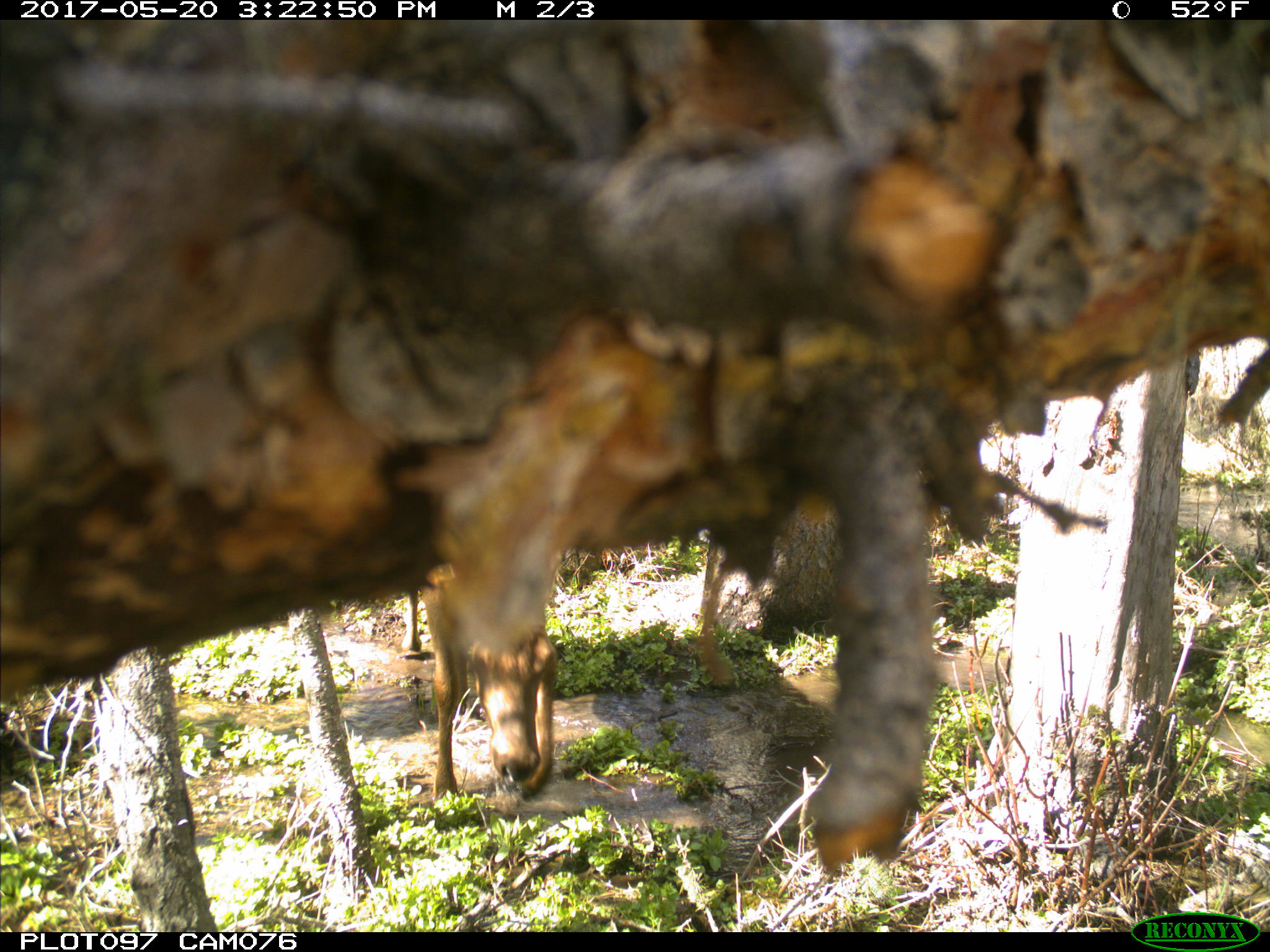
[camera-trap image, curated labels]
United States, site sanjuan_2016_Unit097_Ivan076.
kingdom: Animalia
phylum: Chordata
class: Mammalia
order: Artiodactyla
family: Cervidae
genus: Cervus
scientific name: Cervus elaphus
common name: red deer